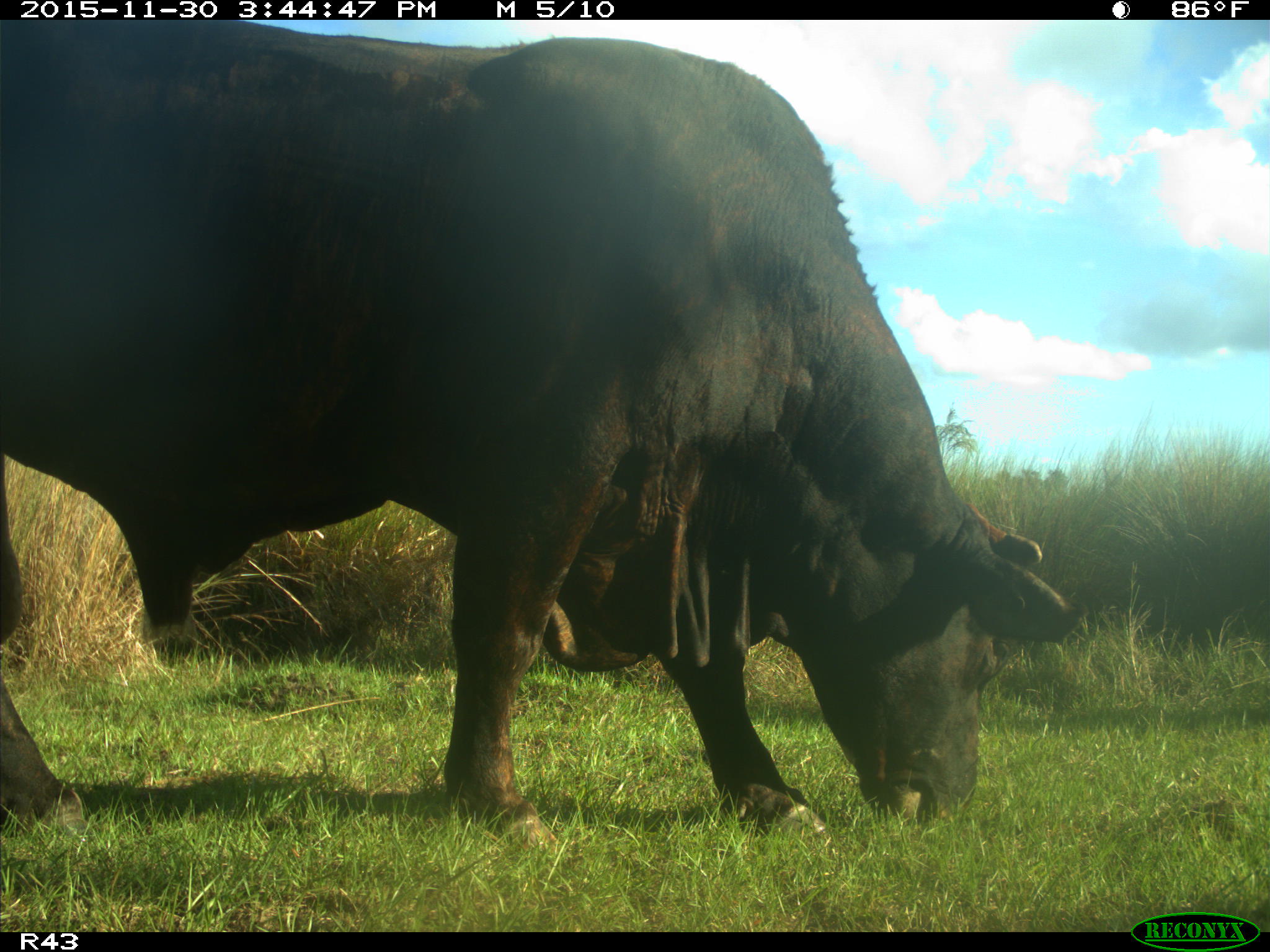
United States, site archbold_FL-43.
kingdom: Animalia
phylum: Chordata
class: Mammalia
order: Artiodactyla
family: Bovidae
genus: Bos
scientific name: Bos taurus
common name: domestic cow